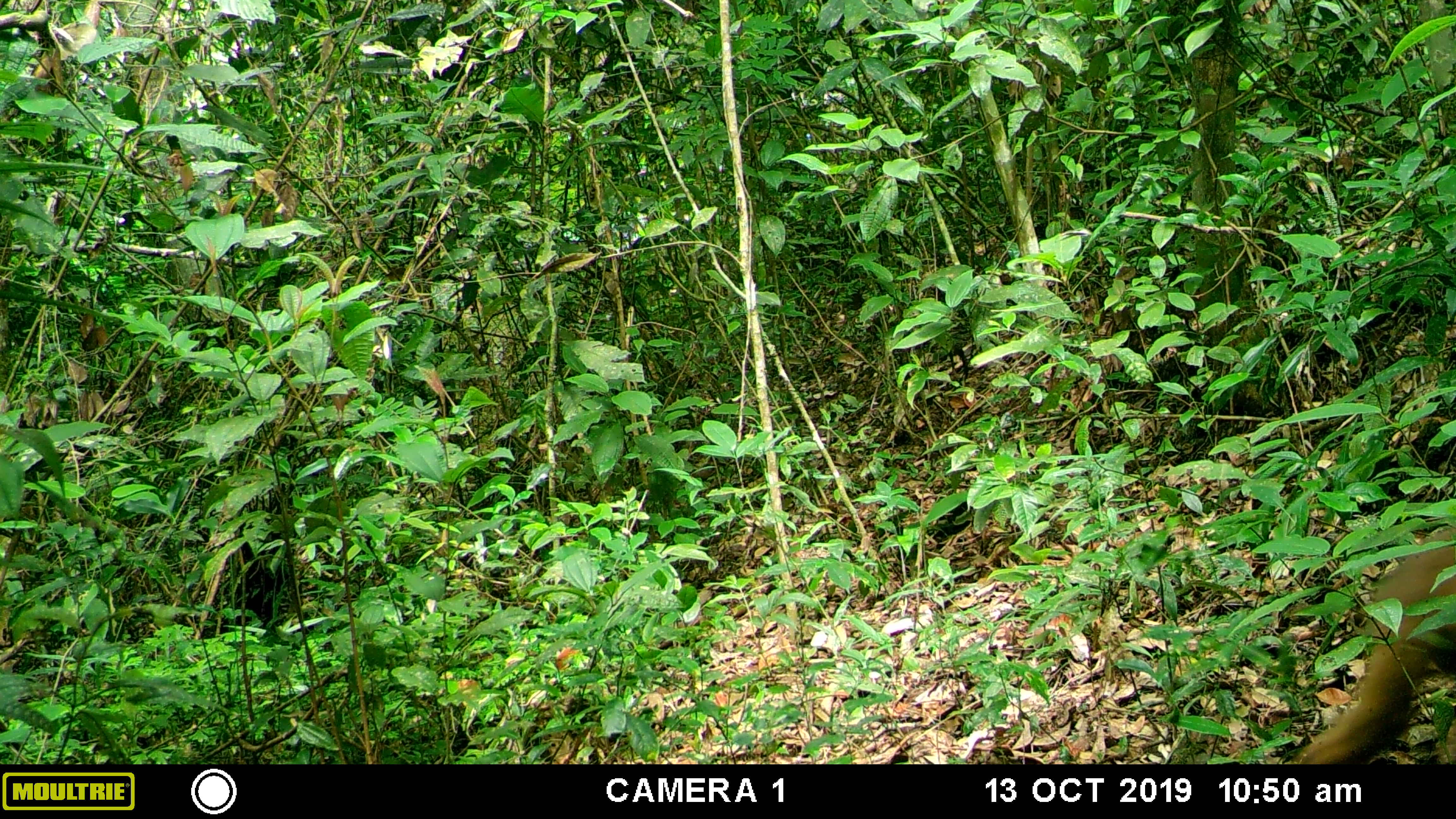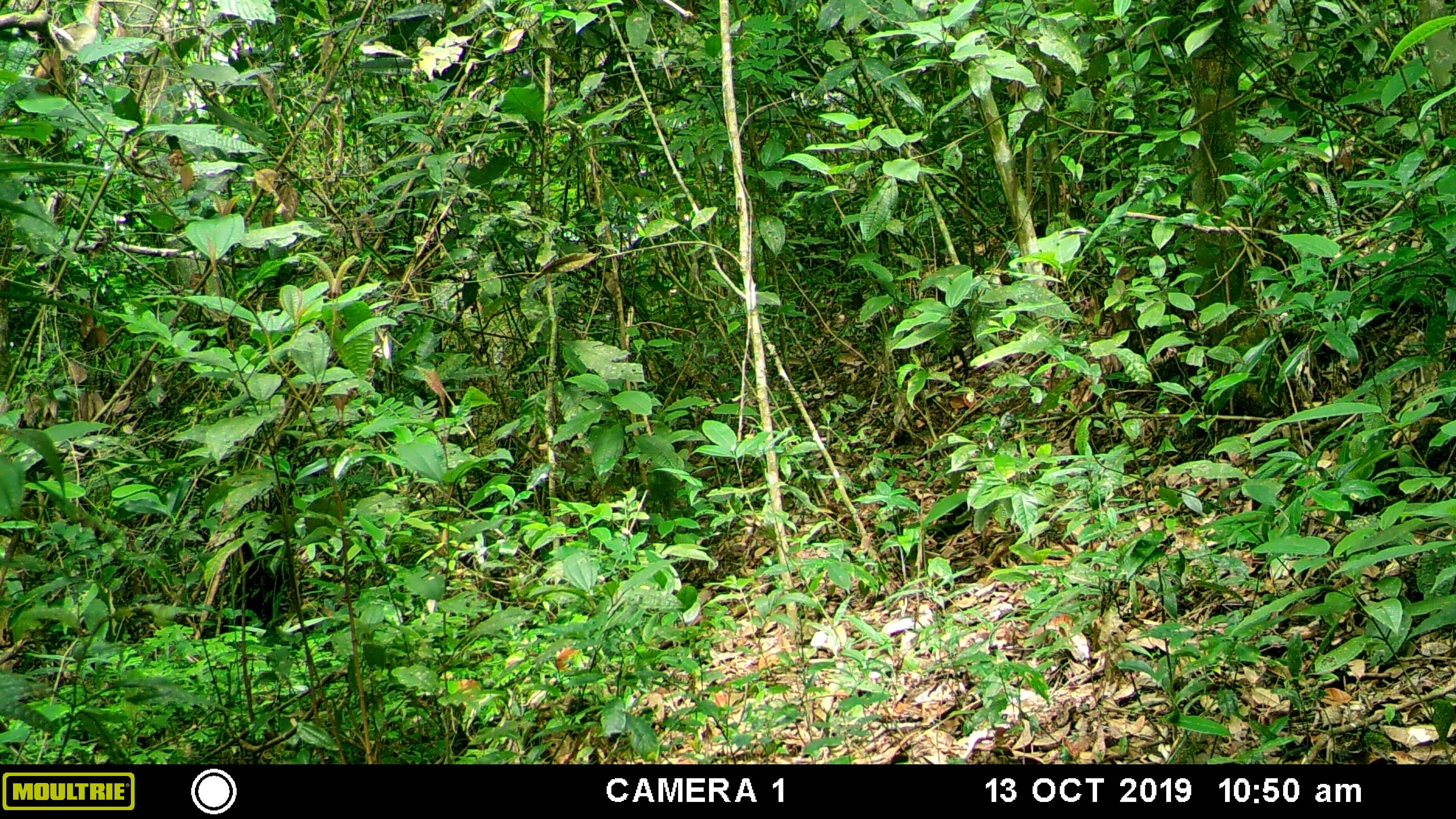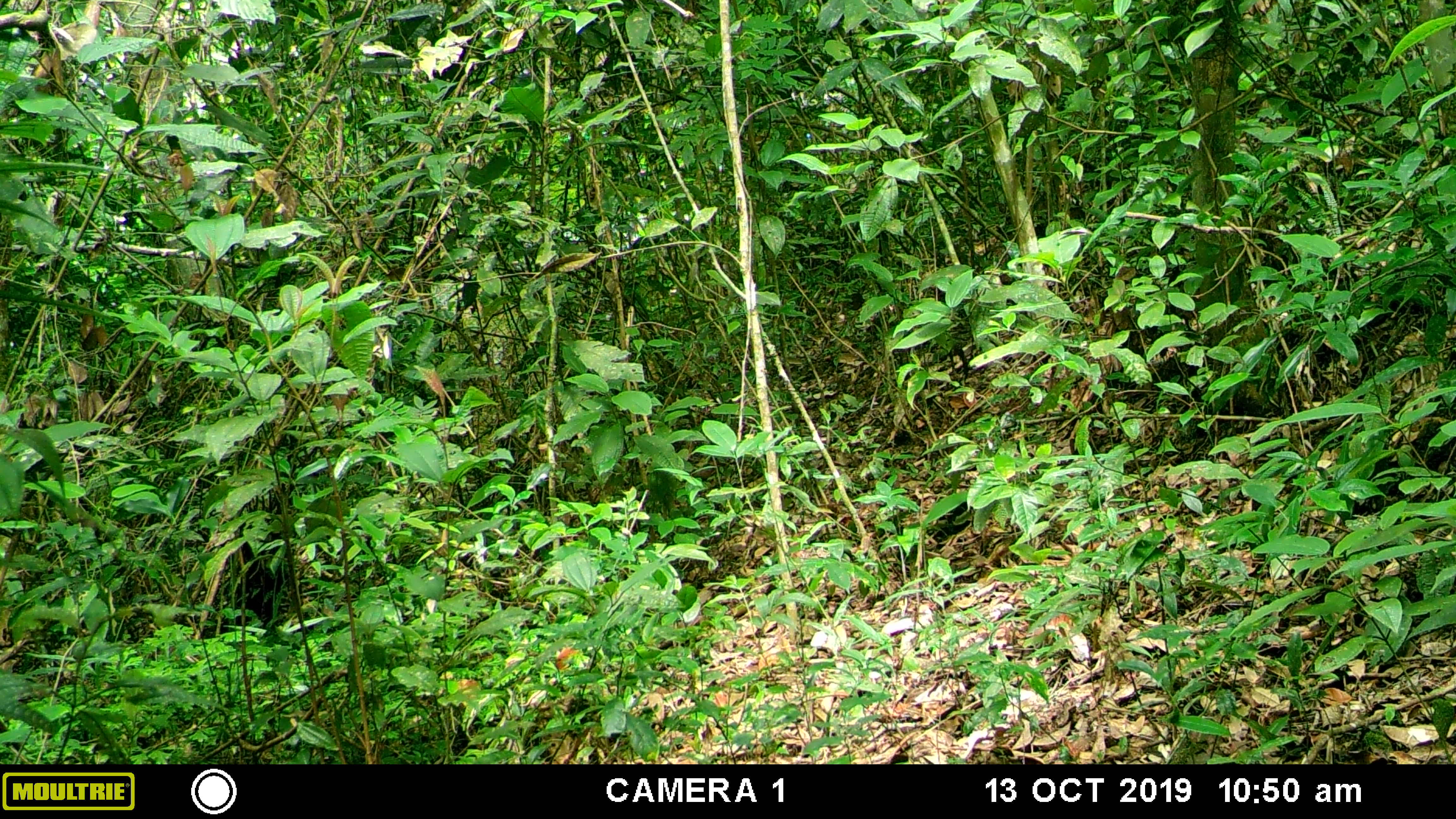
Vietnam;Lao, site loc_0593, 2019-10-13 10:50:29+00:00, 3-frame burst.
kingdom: Animalia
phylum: Chordata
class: Mammalia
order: Primates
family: Cercopithecidae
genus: Macaca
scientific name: Macaca arctoides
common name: stump-tailed macaque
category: stump tailed macaque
Stump tailed macaque (stump-tailed macaque) (Macaca arctoides). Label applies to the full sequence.